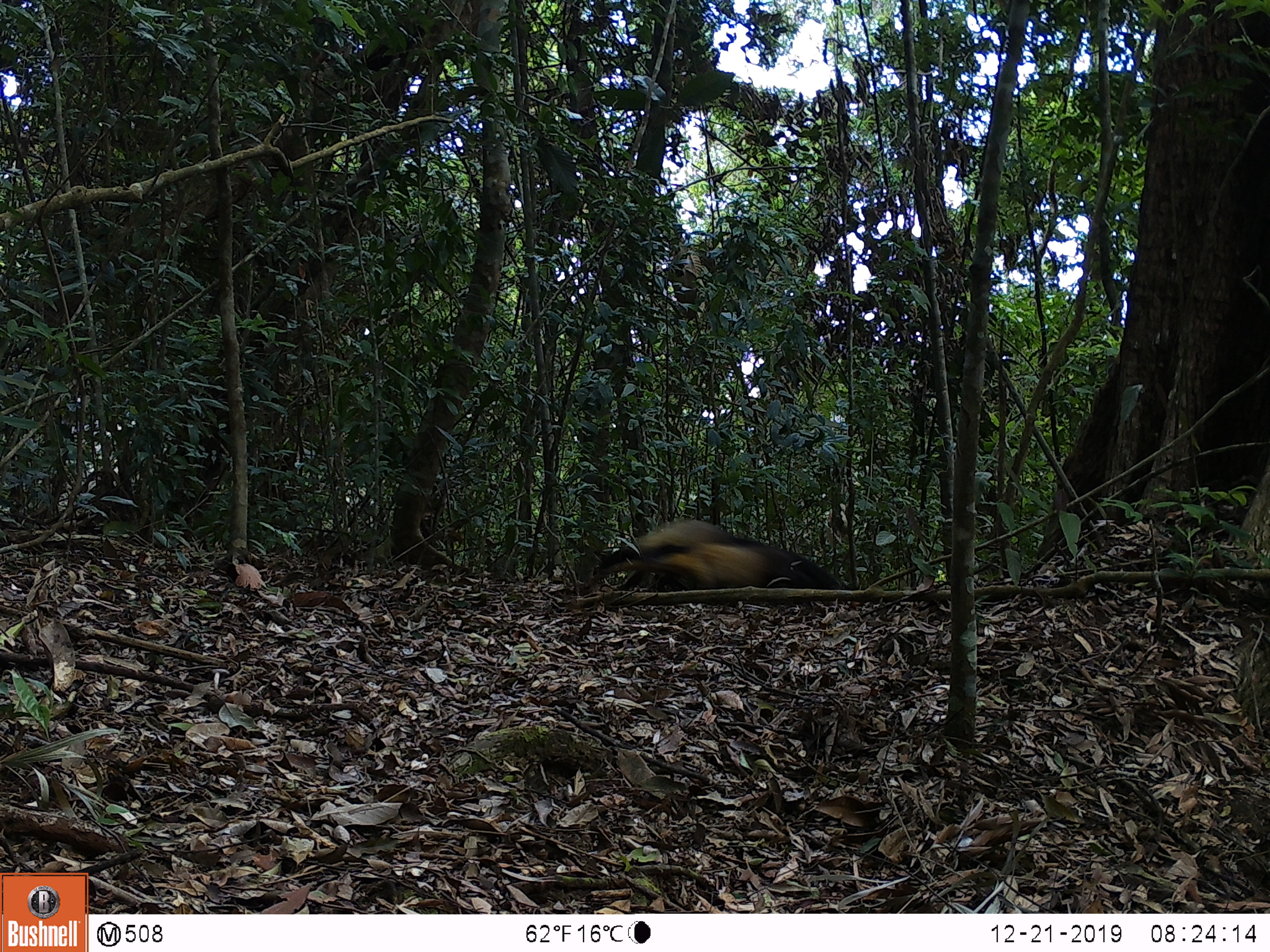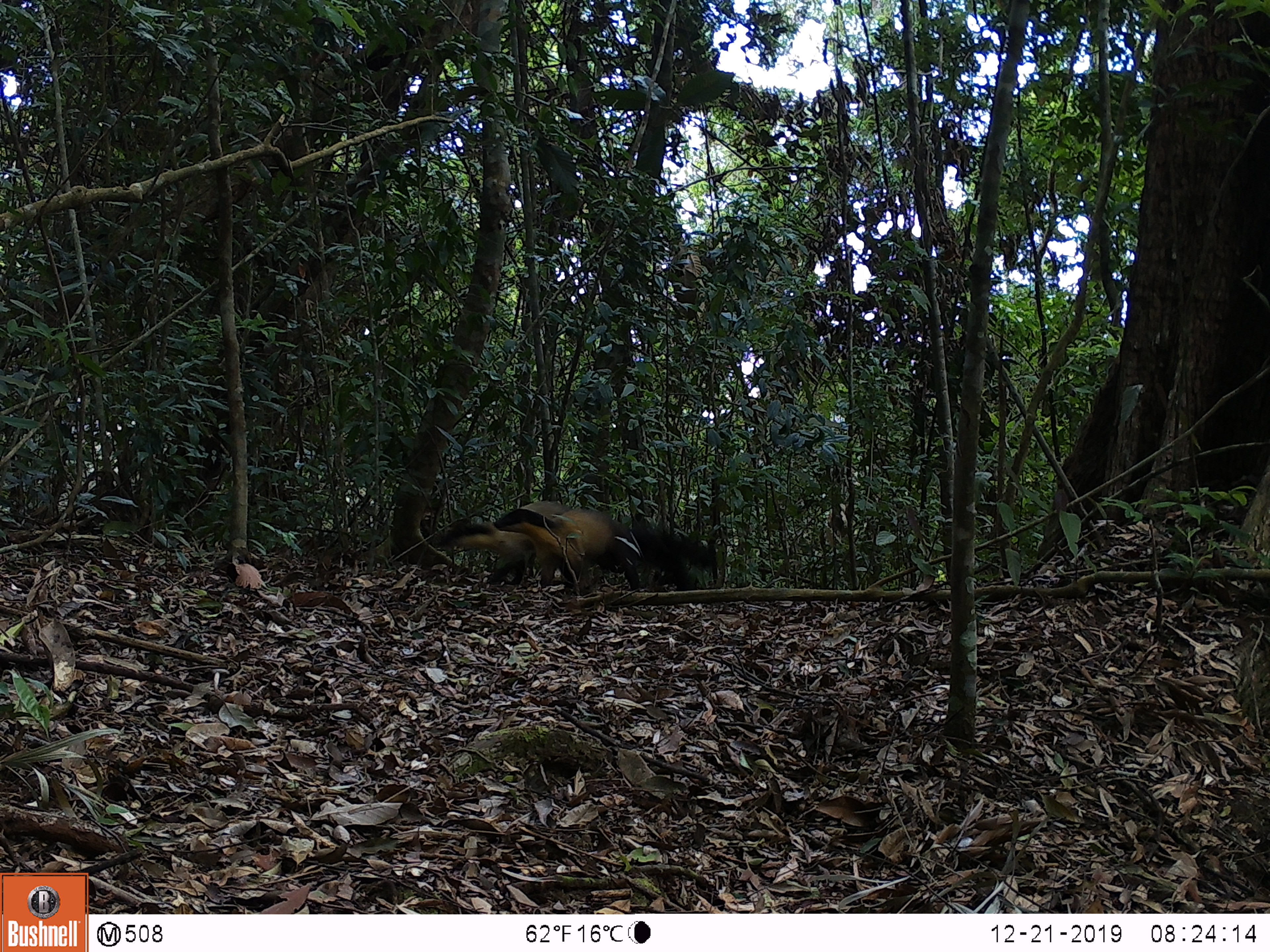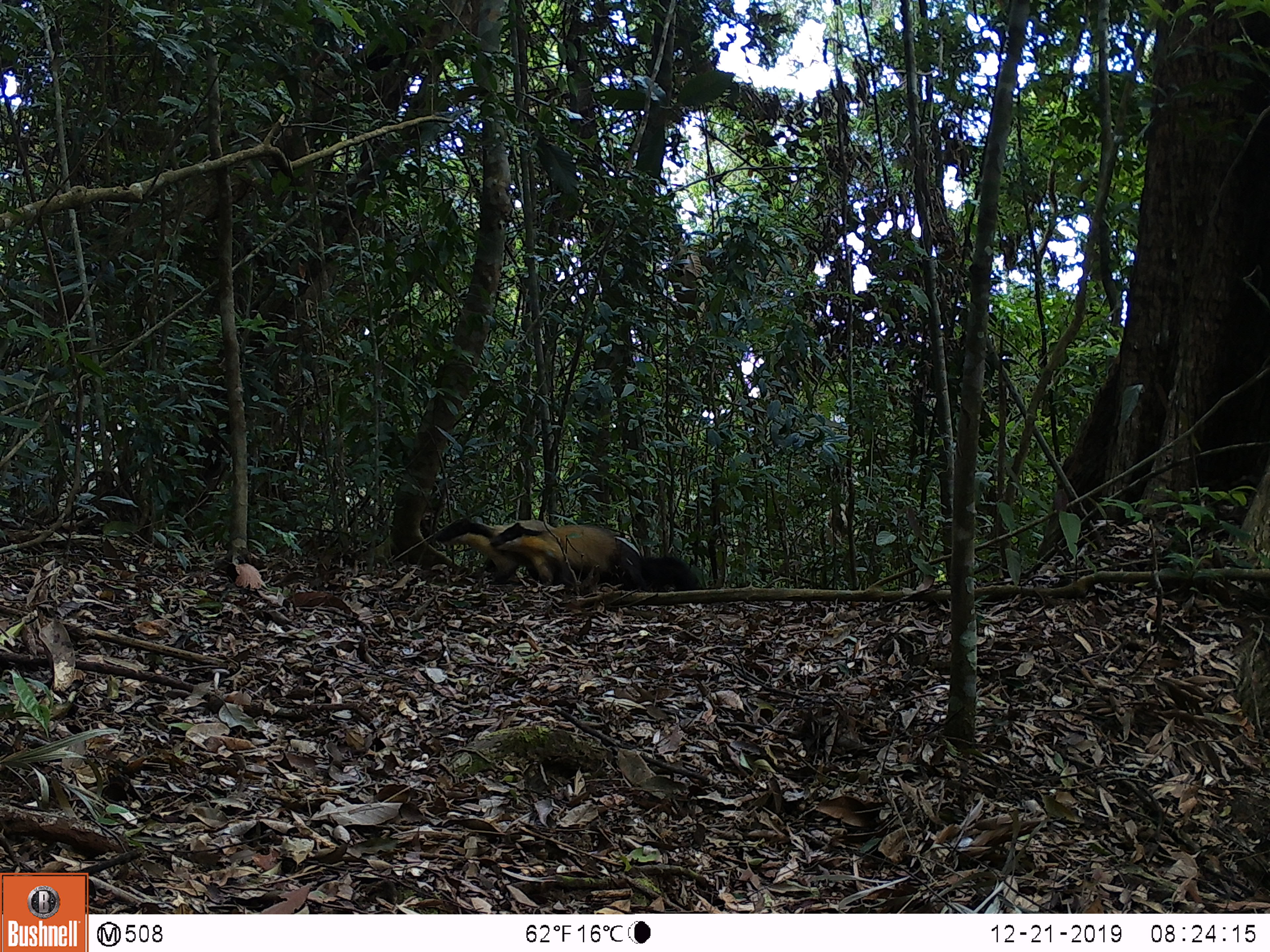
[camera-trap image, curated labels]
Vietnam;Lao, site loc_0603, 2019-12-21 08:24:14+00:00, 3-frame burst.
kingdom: Animalia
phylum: Chordata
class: Mammalia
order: Carnivora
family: Mustelidae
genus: Martes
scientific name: Martes flavigula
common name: yellow-throated marten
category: yellow throated marten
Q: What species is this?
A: Yellow throated marten (yellow-throated marten) (Martes flavigula).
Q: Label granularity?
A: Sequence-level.